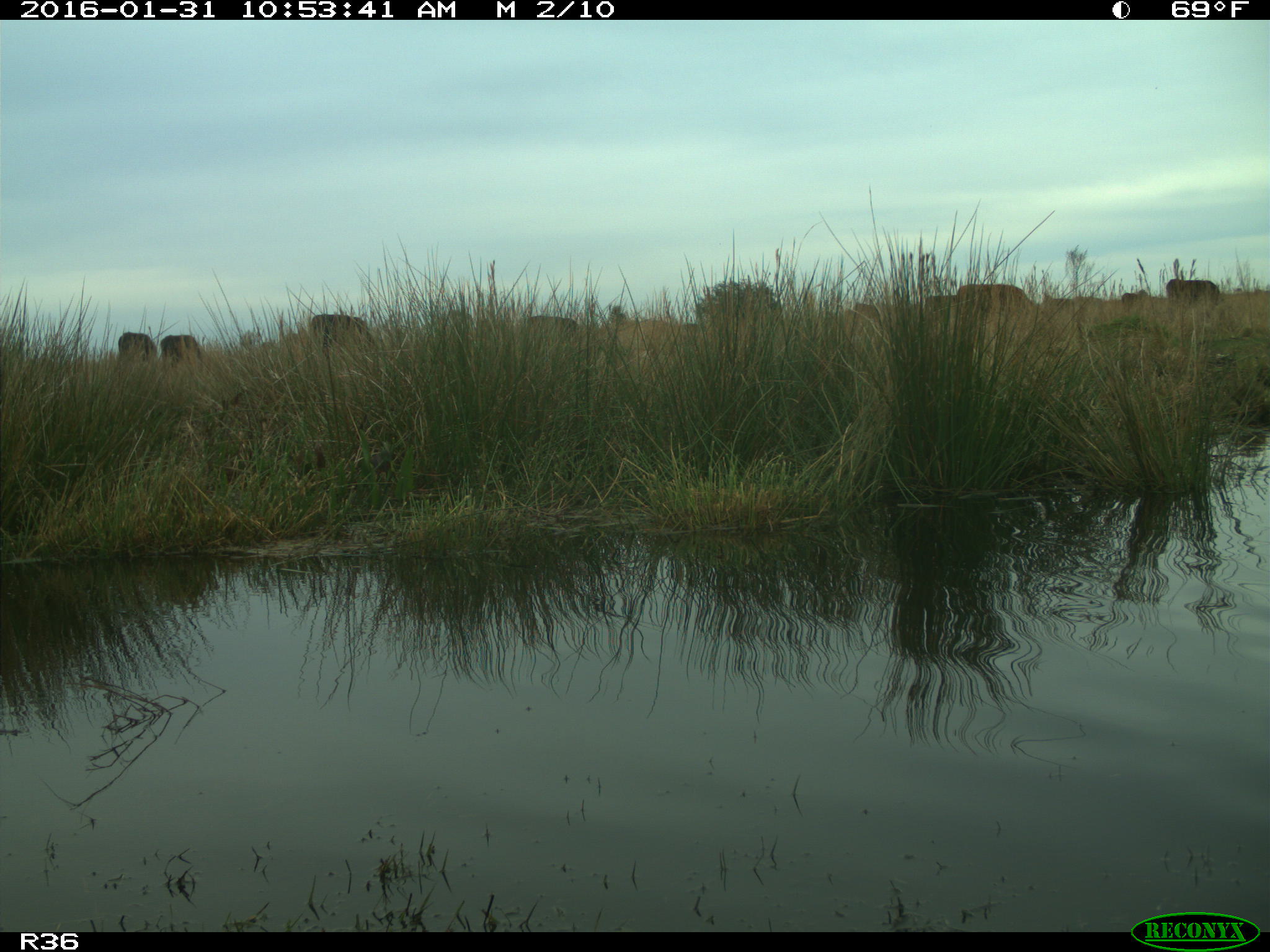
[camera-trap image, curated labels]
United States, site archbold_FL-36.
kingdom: Animalia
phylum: Chordata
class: Mammalia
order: Artiodactyla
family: Bovidae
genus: Bos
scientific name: Bos taurus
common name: domestic cow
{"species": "Bos taurus (domestic cow)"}